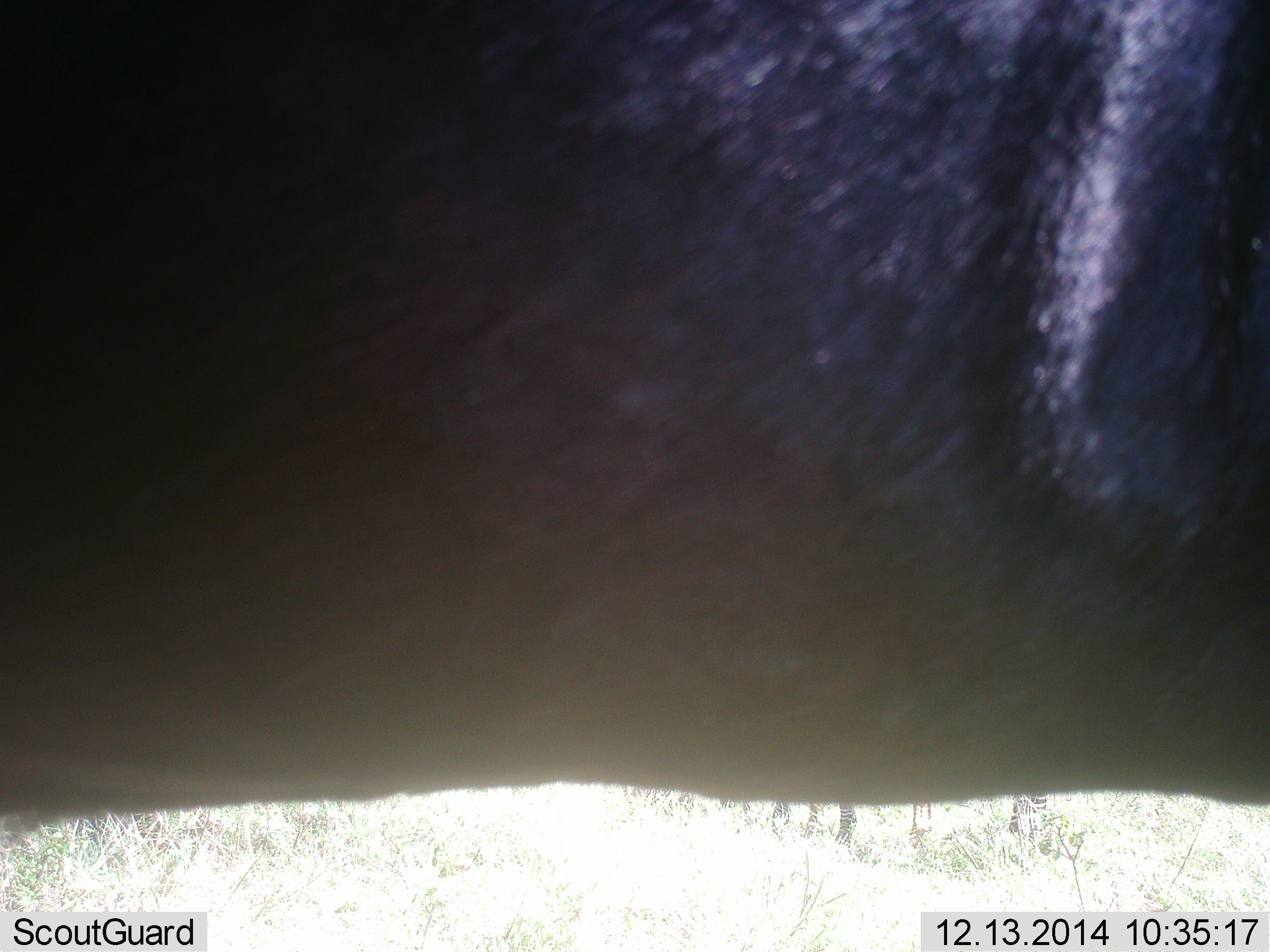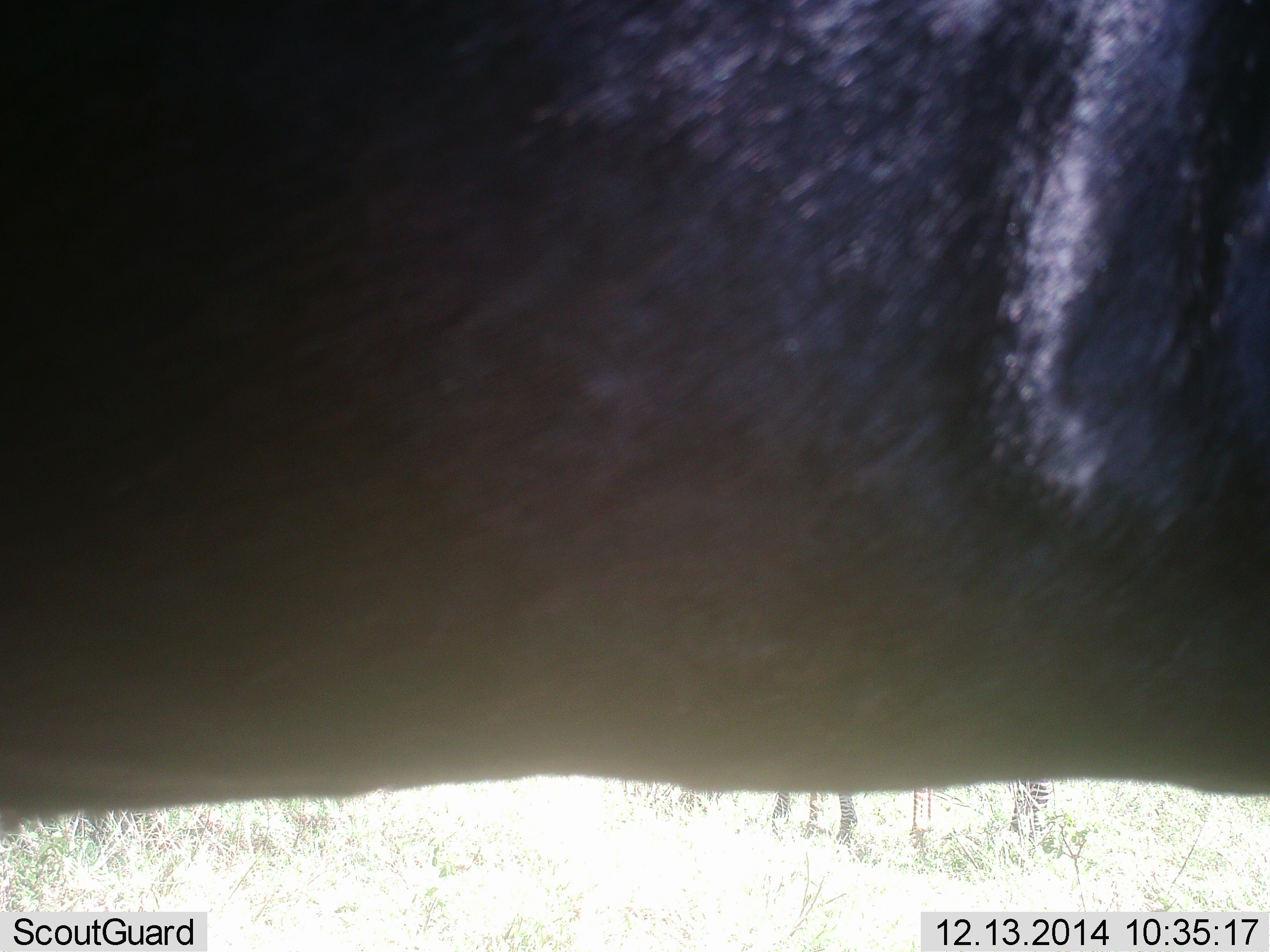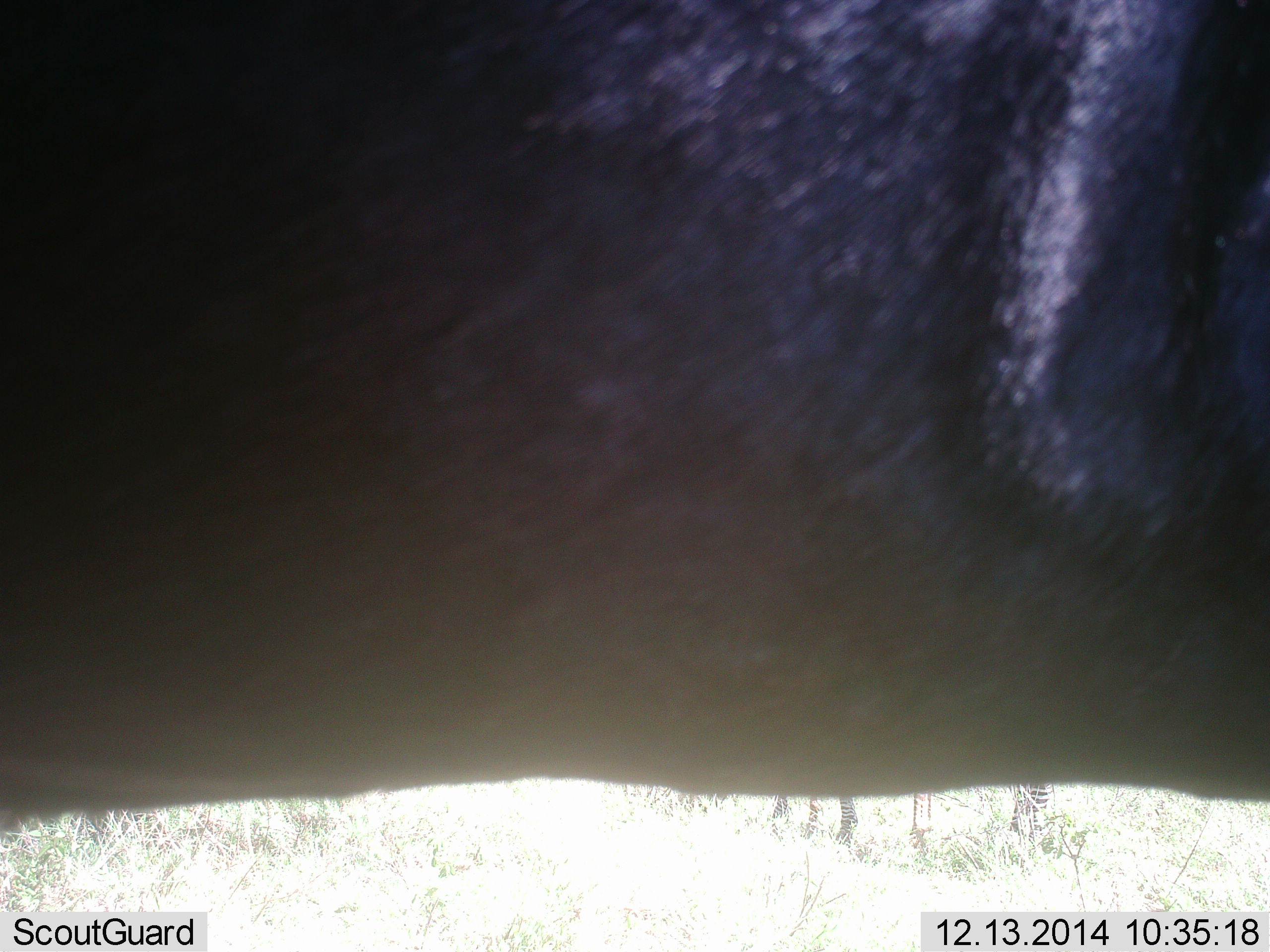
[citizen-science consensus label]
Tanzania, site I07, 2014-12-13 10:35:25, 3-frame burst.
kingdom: Animalia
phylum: Chordata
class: Mammalia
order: Artiodactyla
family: Bovidae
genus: Connochaetes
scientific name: Connochaetes taurinus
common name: blue wildebeest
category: wildebeest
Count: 1.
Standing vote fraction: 100%.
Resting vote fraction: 0%.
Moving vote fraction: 0%.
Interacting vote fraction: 0%.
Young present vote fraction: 0%.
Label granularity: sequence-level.